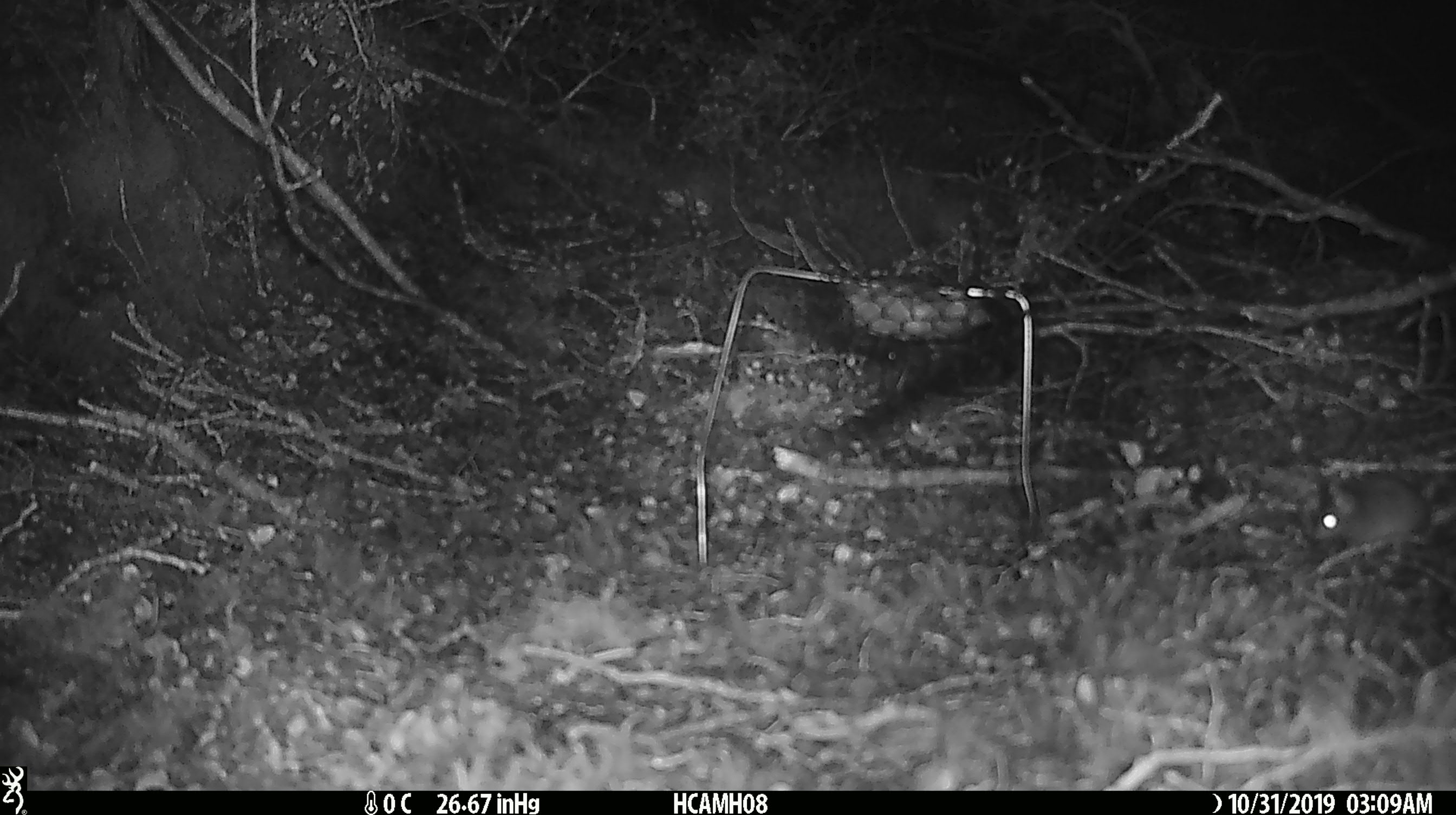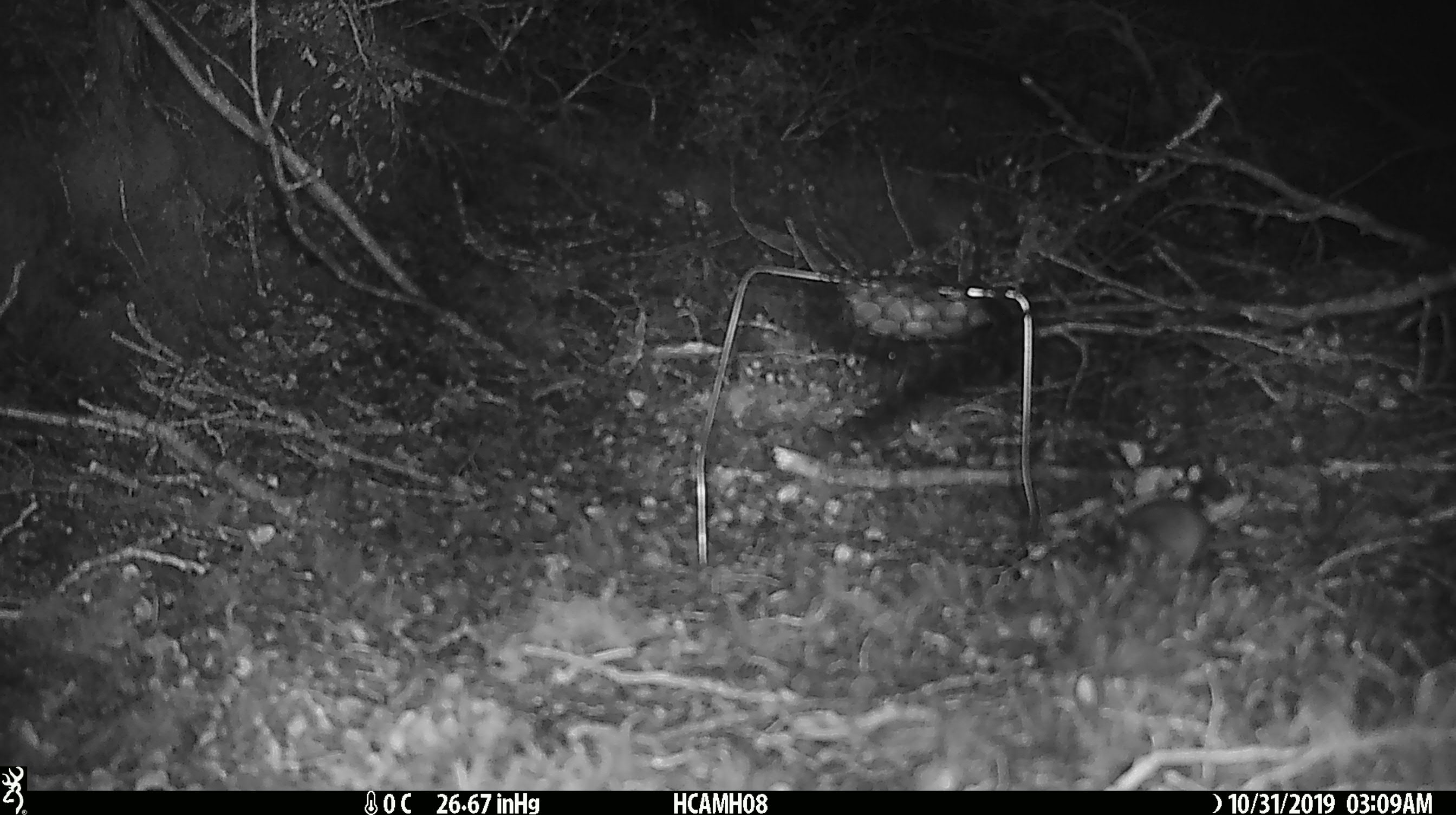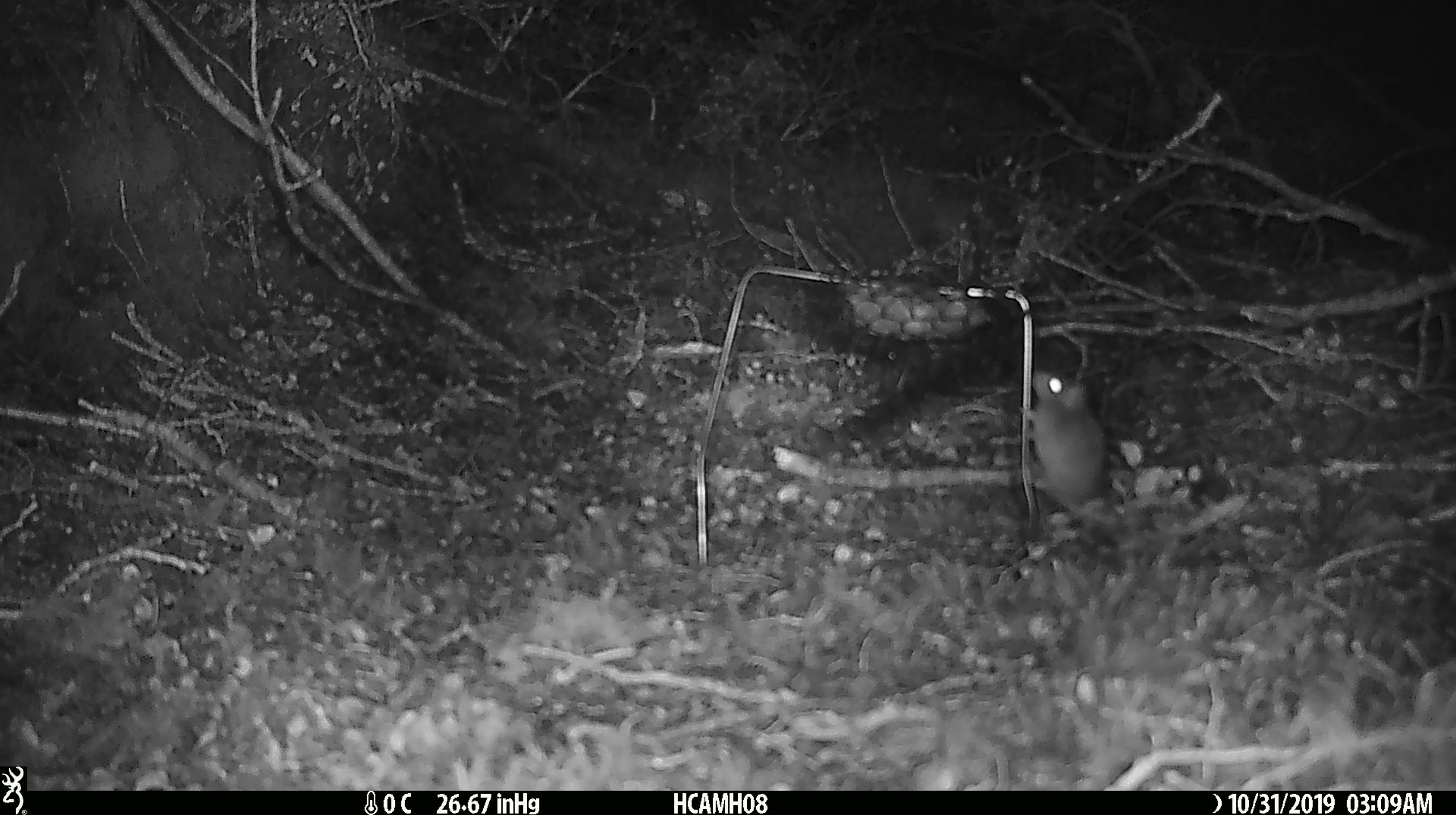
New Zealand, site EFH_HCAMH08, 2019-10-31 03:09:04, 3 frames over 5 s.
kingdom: Animalia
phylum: Chordata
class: Mammalia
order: Rodentia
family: Muridae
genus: Mus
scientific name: Mus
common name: mouse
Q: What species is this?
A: Mouse (Mus).